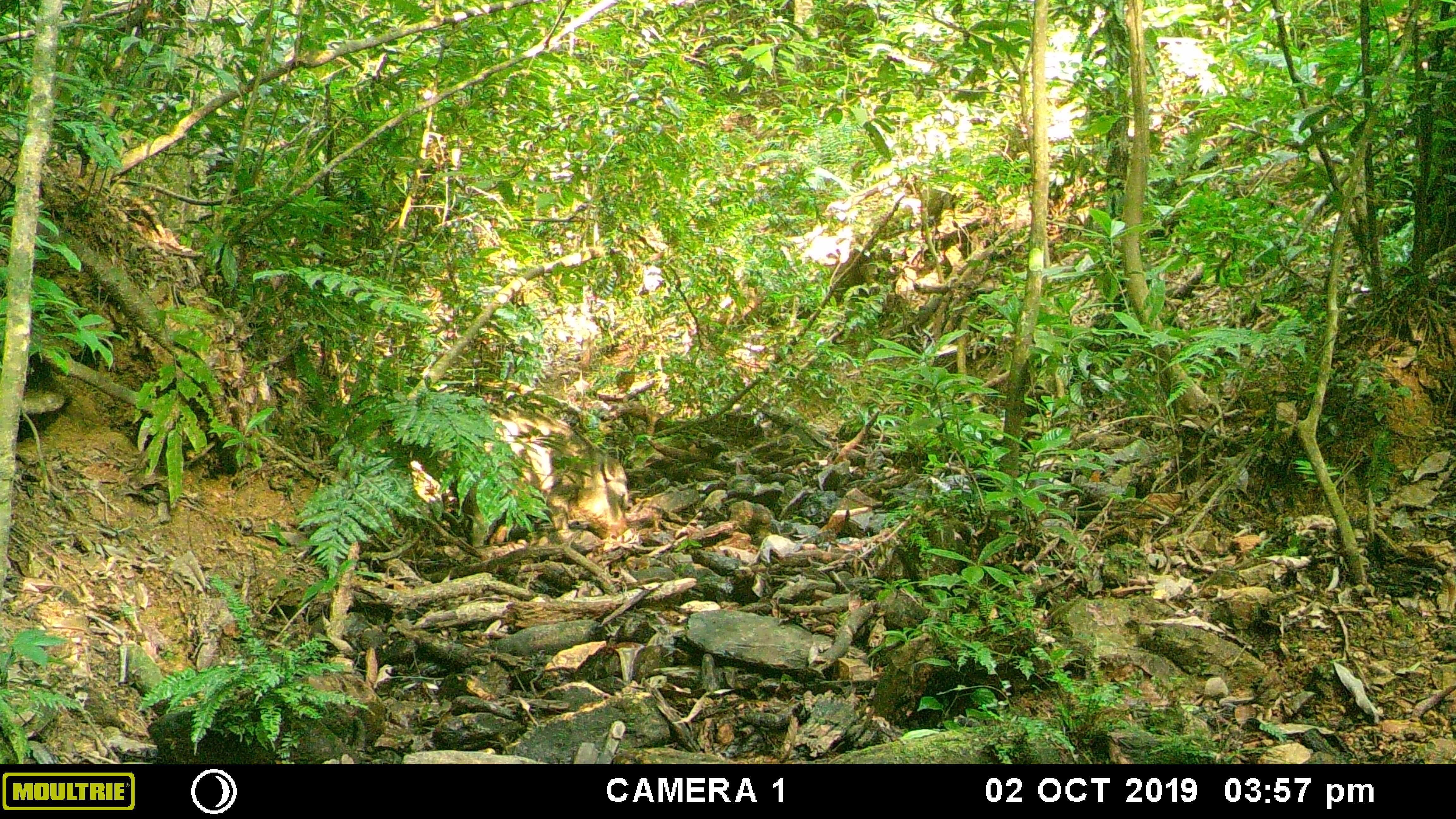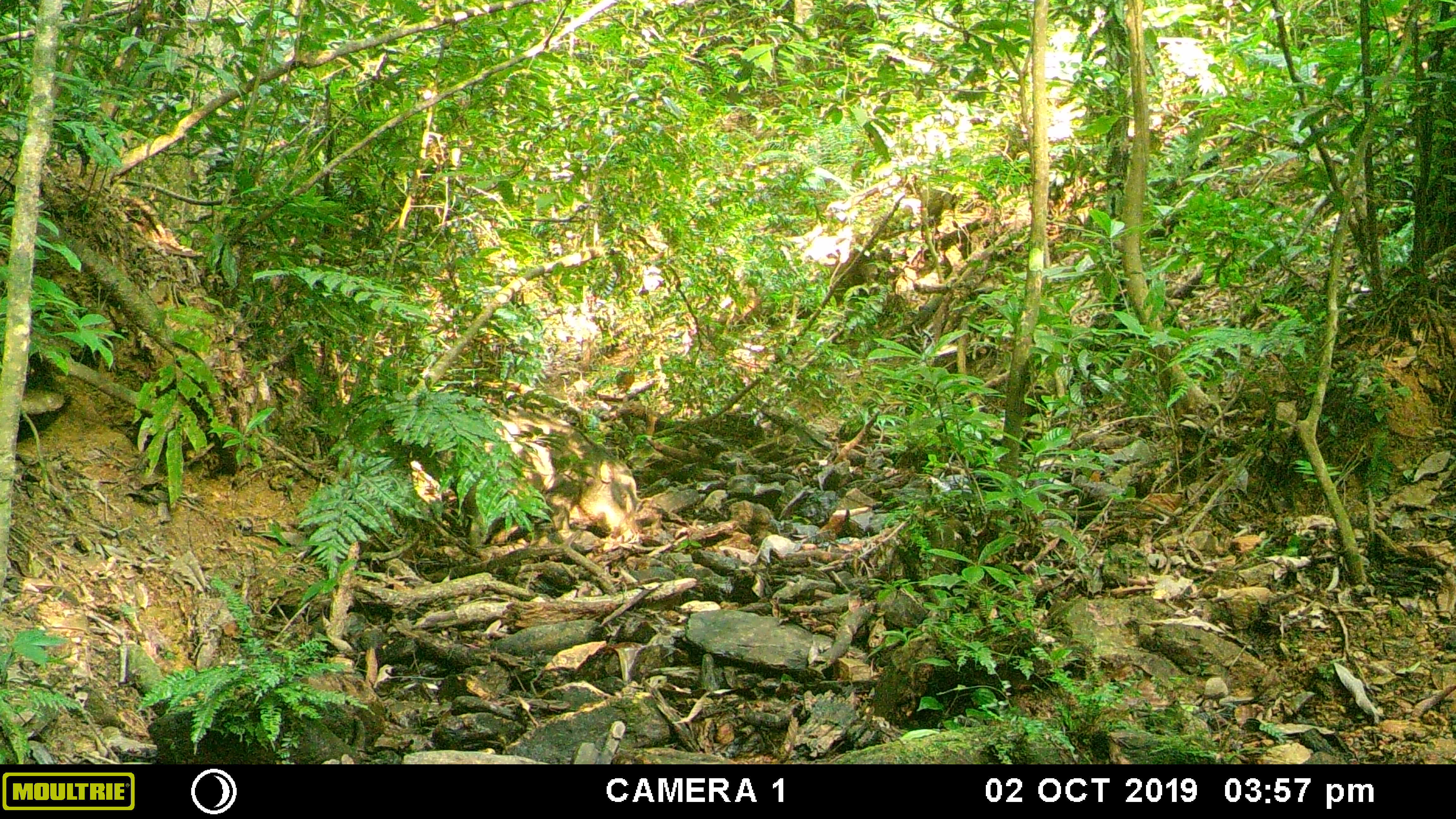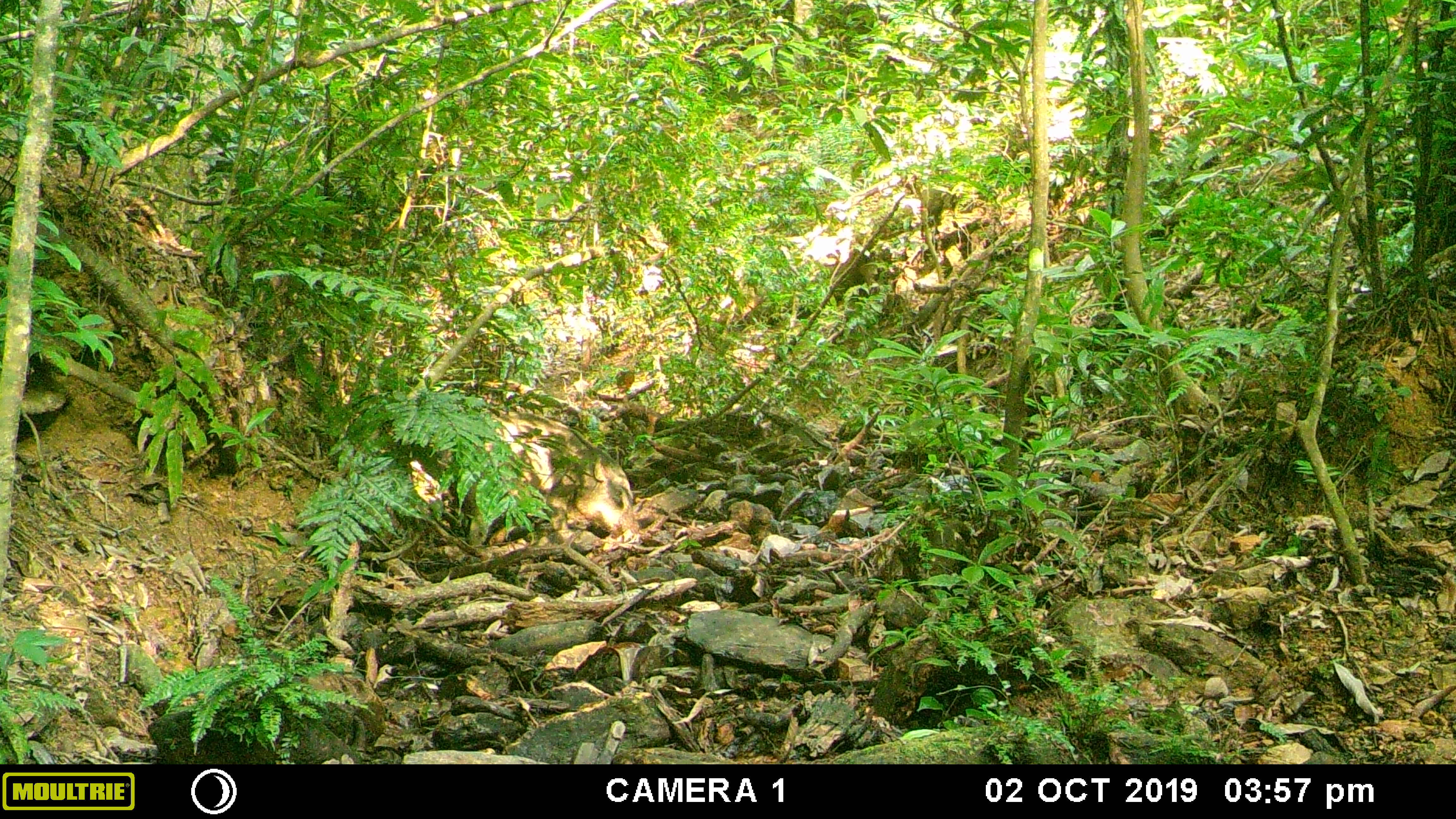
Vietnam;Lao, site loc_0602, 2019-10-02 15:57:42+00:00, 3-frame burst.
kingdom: Animalia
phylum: Chordata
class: Mammalia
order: Artiodactyla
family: Suidae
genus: Sus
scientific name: Sus scrofa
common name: eurasian wild pig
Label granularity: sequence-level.